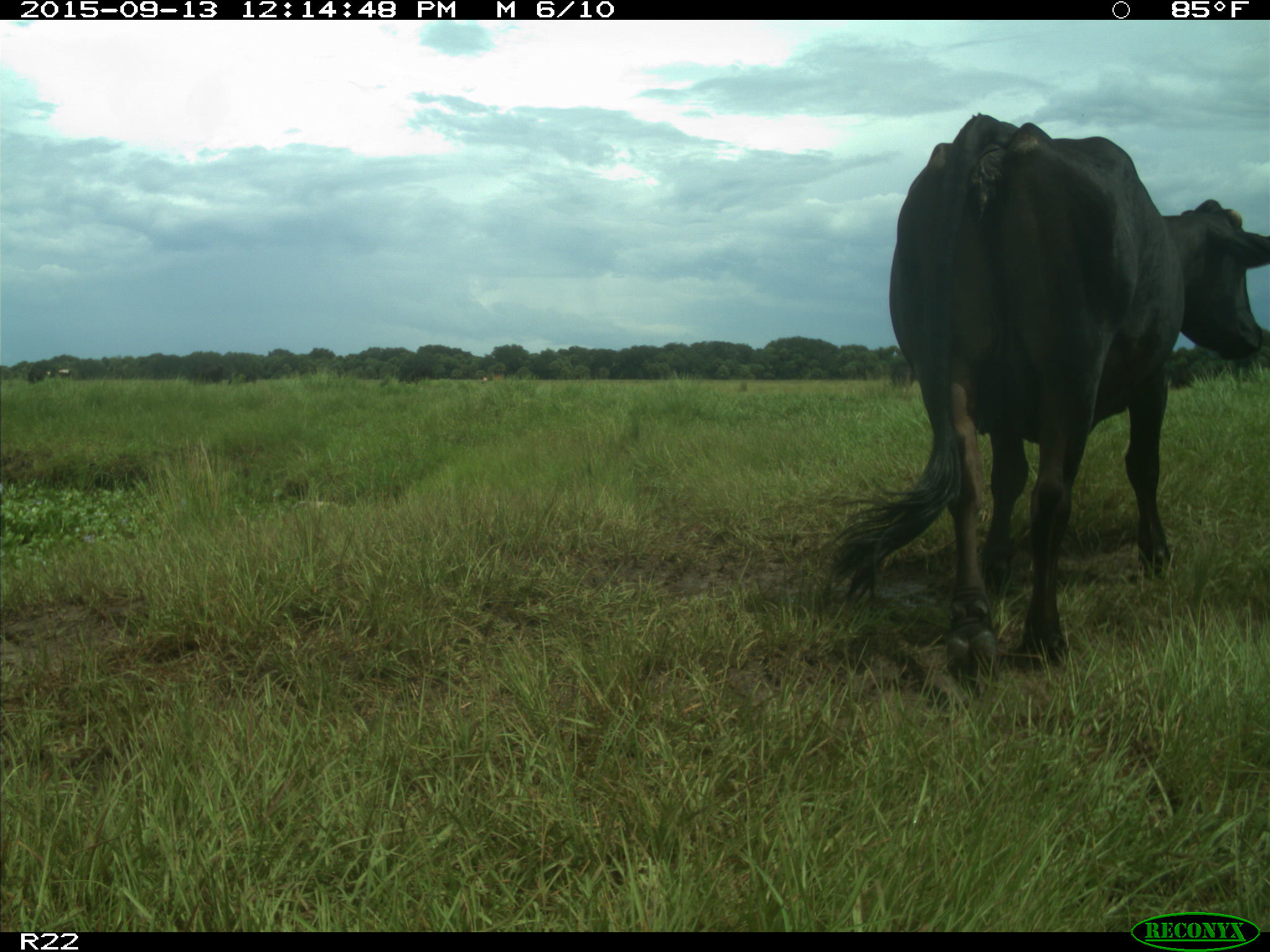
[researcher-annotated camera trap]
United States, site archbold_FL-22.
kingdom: Animalia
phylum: Chordata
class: Mammalia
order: Artiodactyla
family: Bovidae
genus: Bos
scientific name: Bos taurus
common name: domestic cow